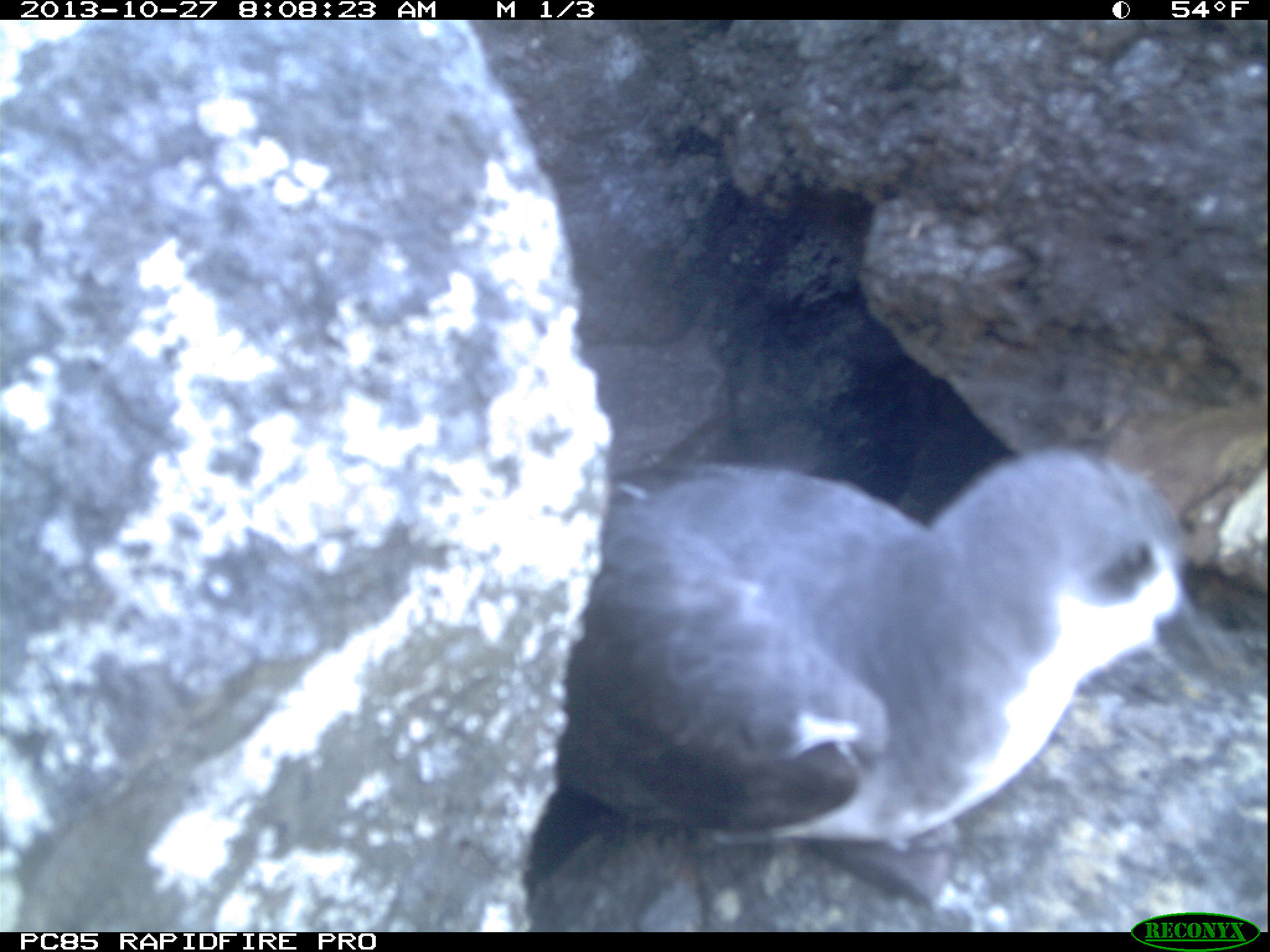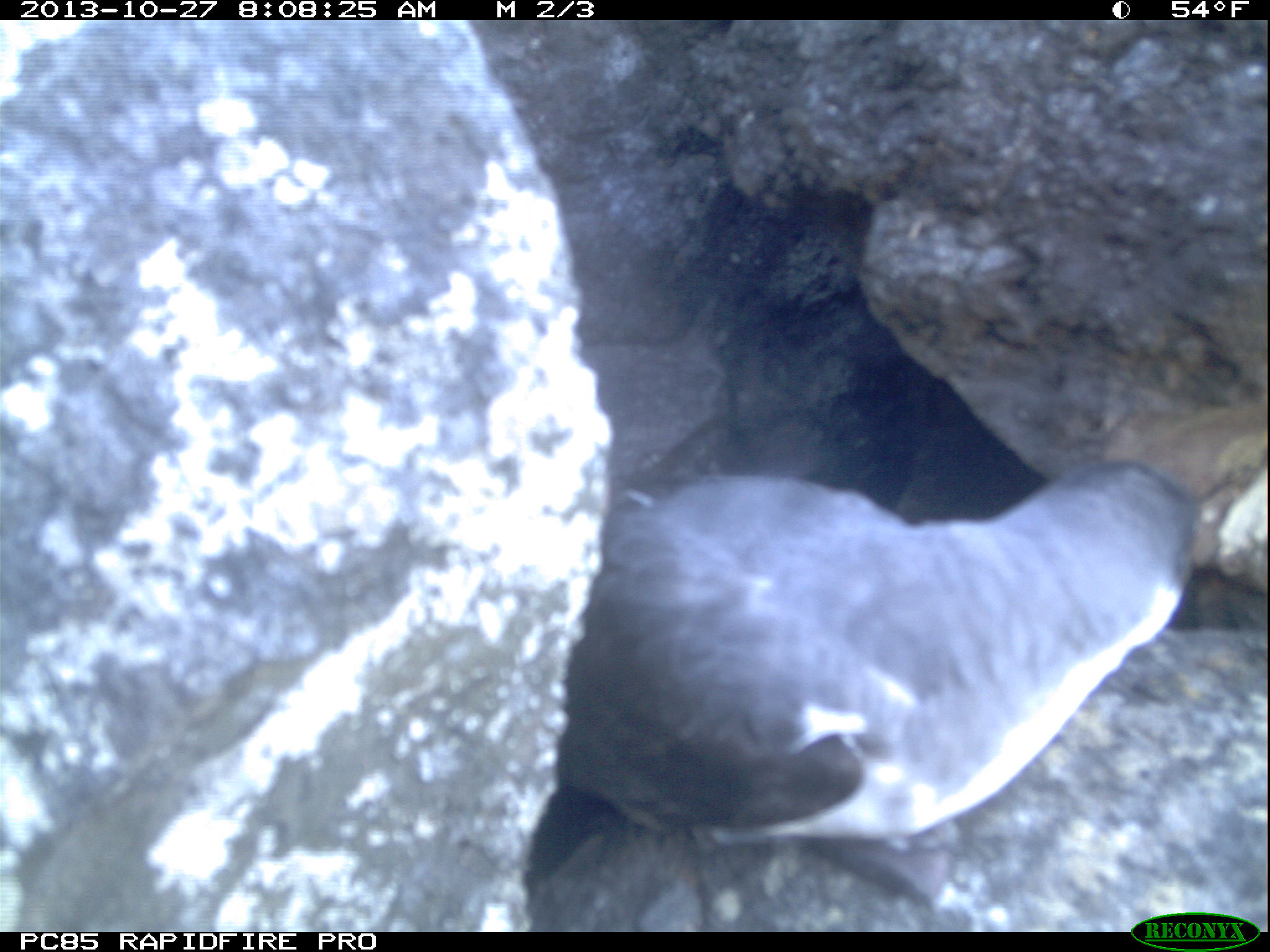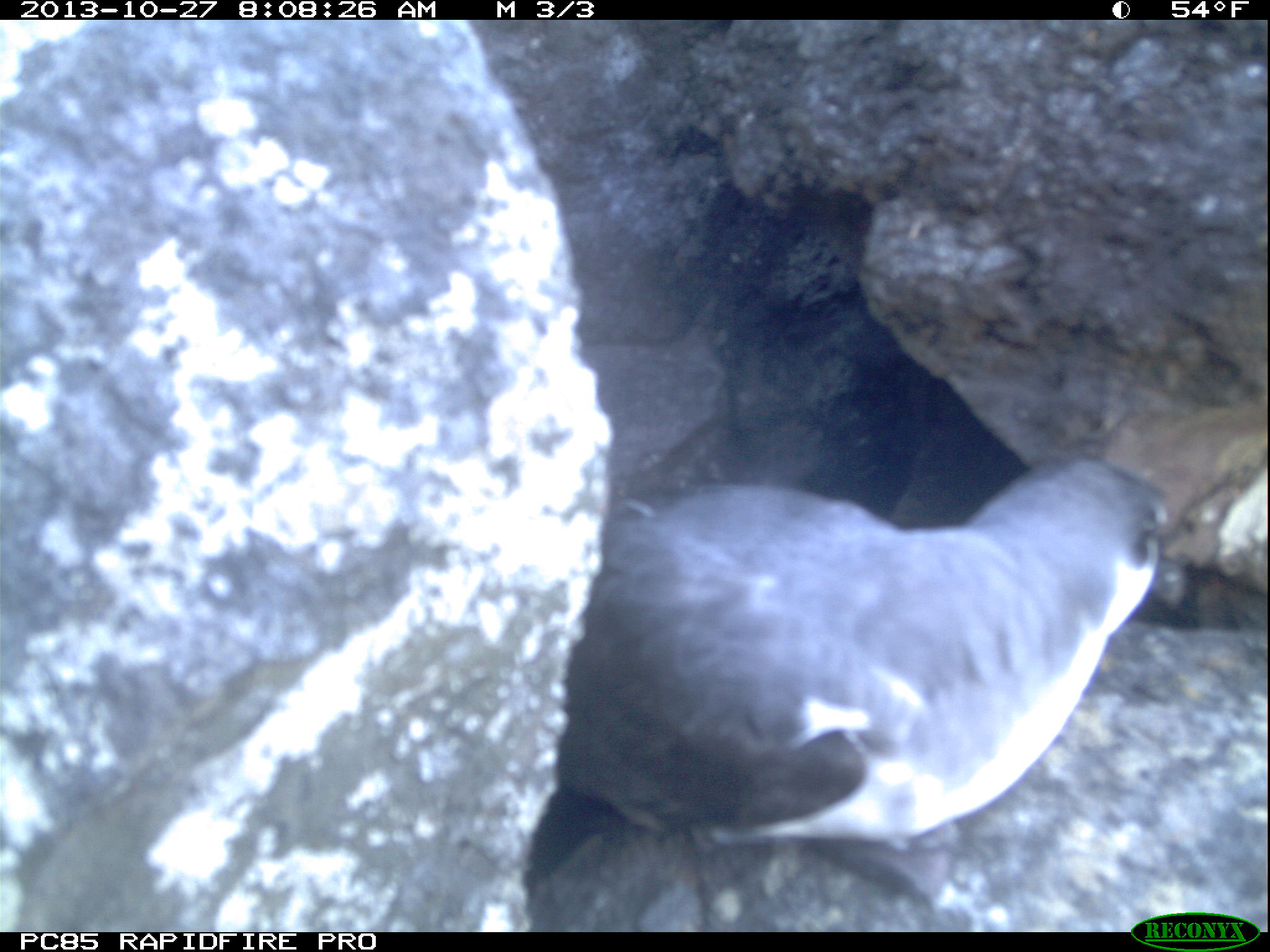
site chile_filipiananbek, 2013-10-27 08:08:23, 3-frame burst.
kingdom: Animalia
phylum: Chordata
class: Aves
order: Procellariiformes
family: Procellariidae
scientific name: Procellariidae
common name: petrel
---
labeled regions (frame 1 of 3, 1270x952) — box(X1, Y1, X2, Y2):
petrel: box(510, 430, 1235, 933)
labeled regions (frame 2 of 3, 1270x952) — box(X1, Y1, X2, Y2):
petrel: box(505, 428, 1237, 929)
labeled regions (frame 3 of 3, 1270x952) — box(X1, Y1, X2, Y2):
petrel: box(506, 451, 1230, 931)